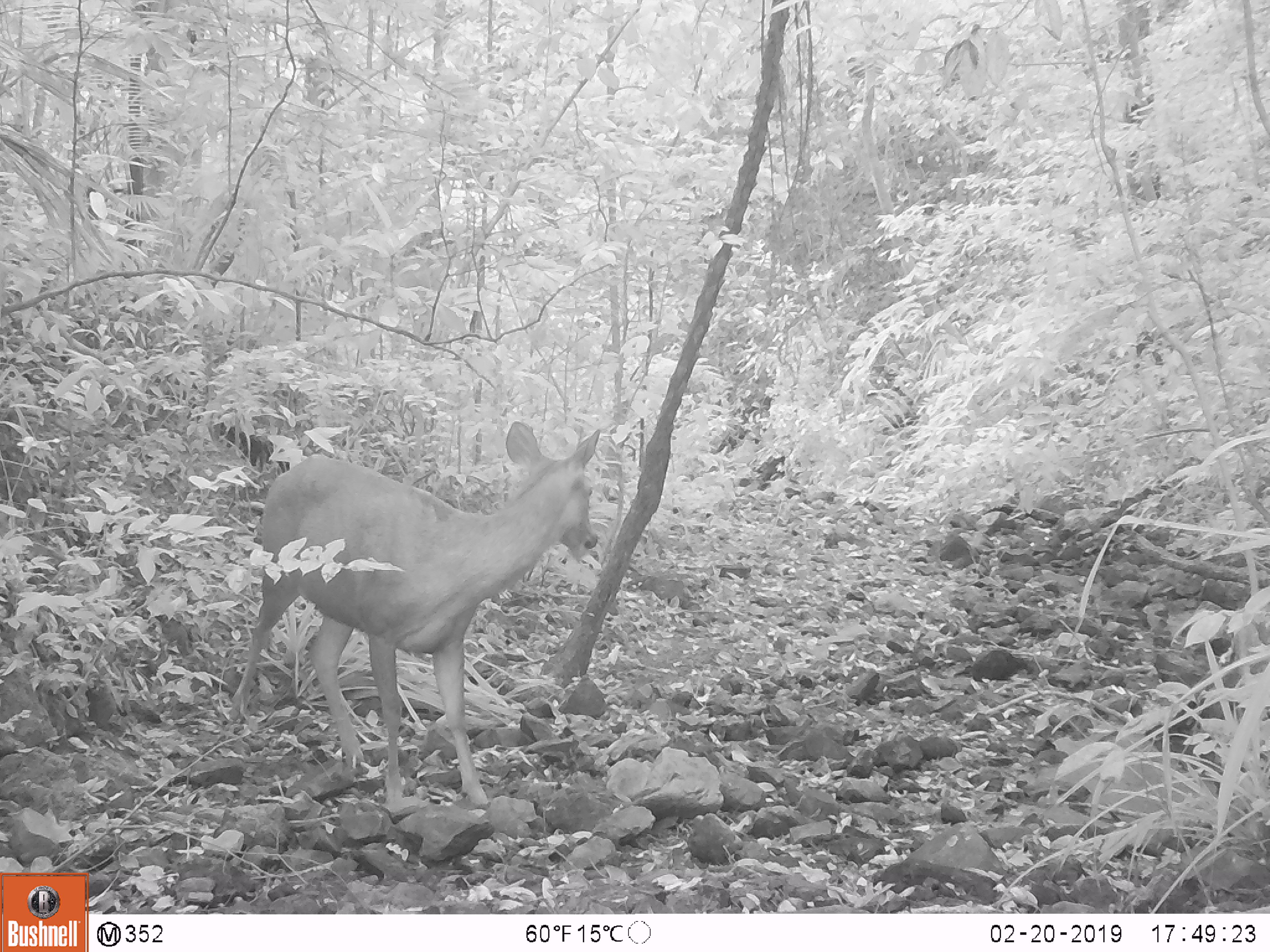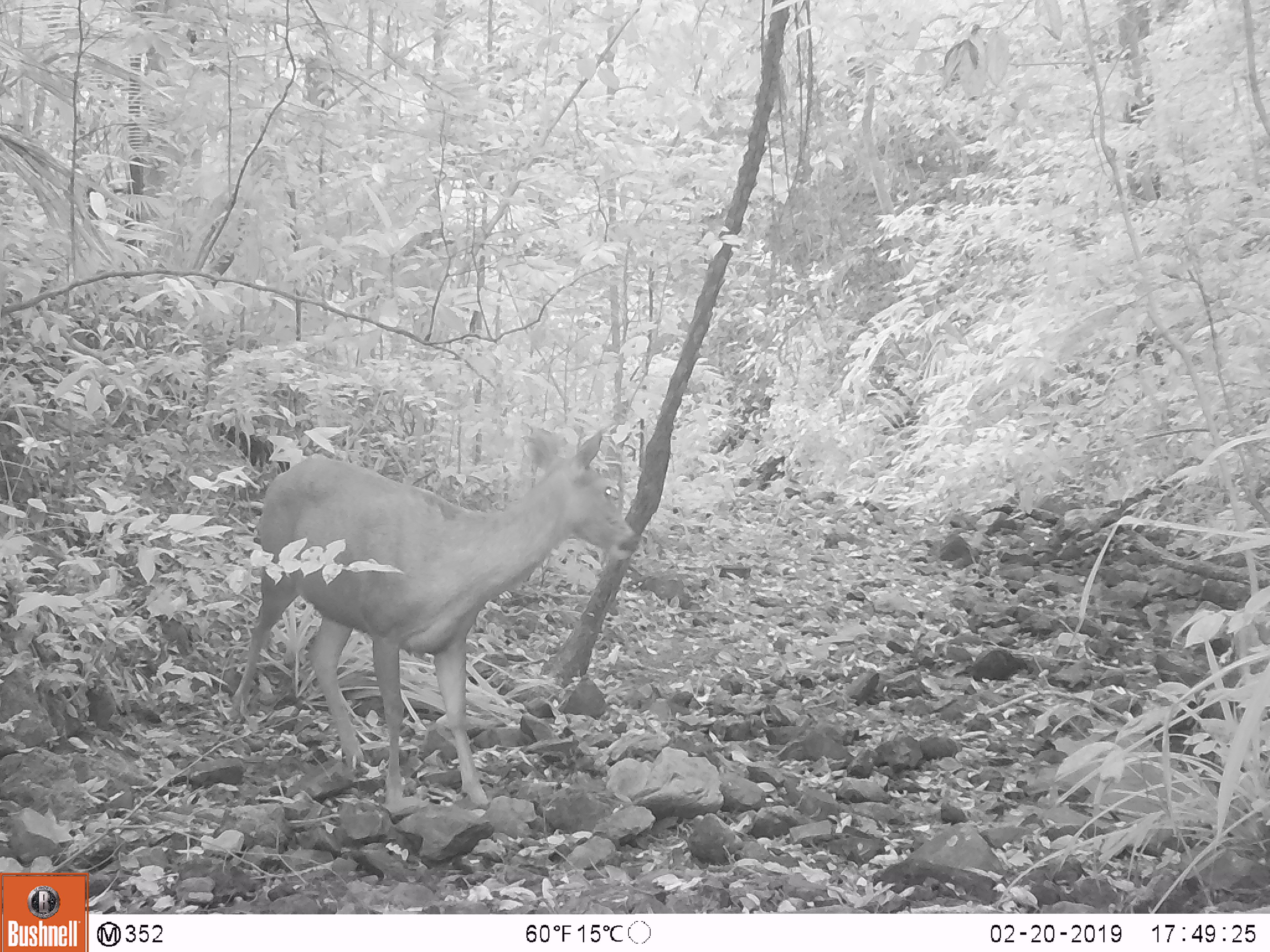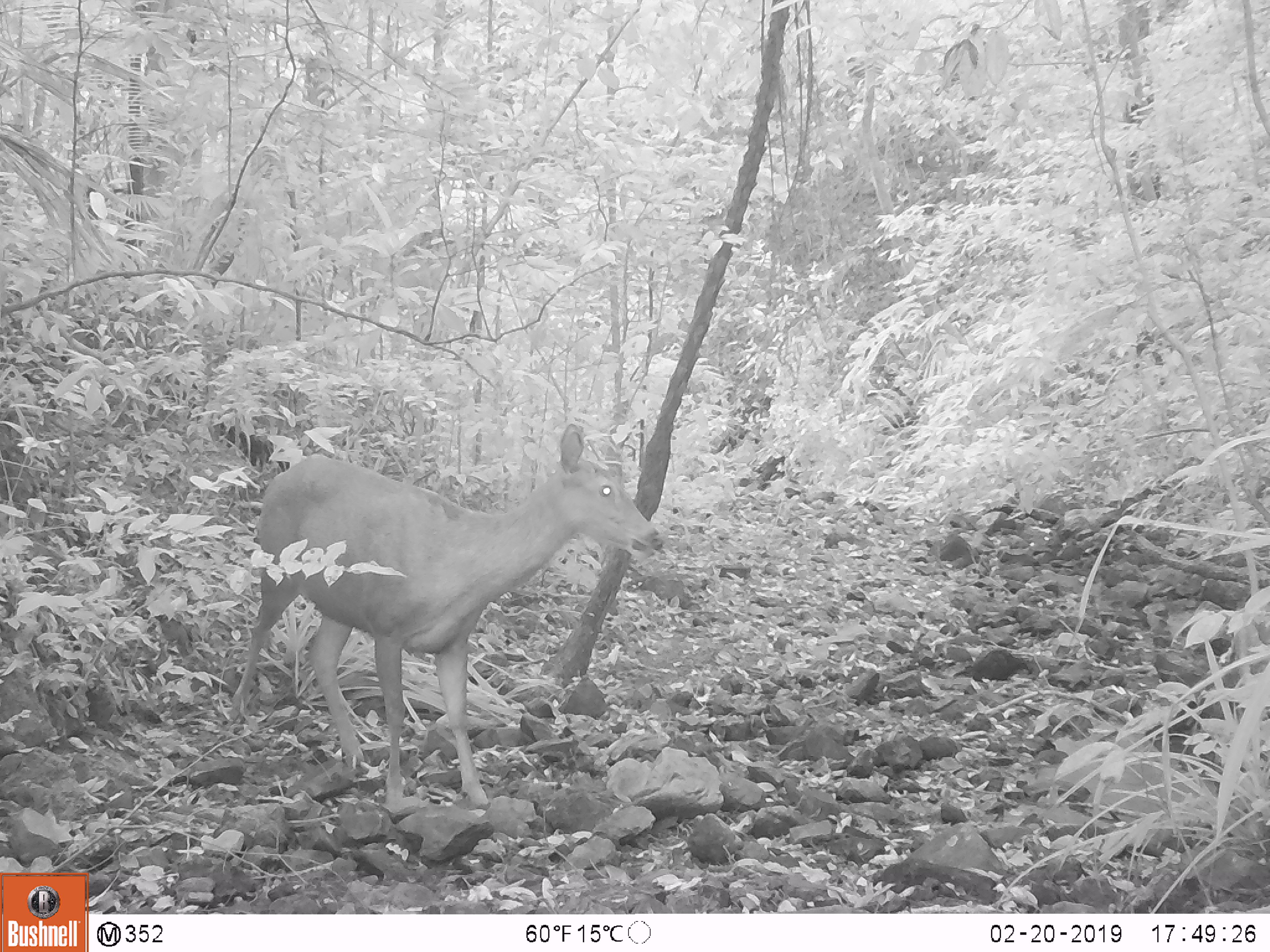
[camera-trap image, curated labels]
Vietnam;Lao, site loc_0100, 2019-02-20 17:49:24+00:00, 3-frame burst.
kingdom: Animalia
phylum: Chordata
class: Mammalia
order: Artiodactyla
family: Cervidae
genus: Rusa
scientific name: Rusa unicolor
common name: sambar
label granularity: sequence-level